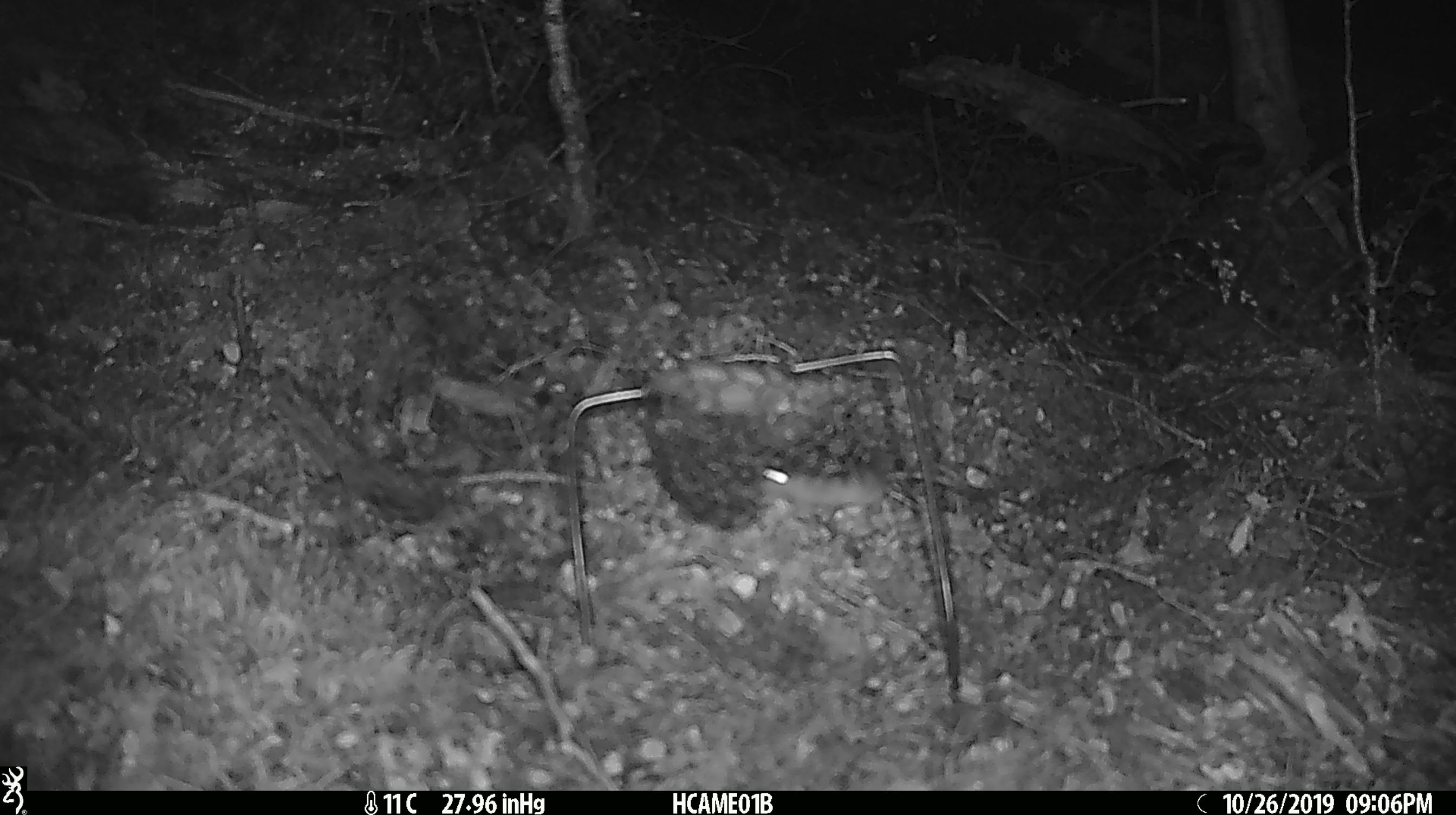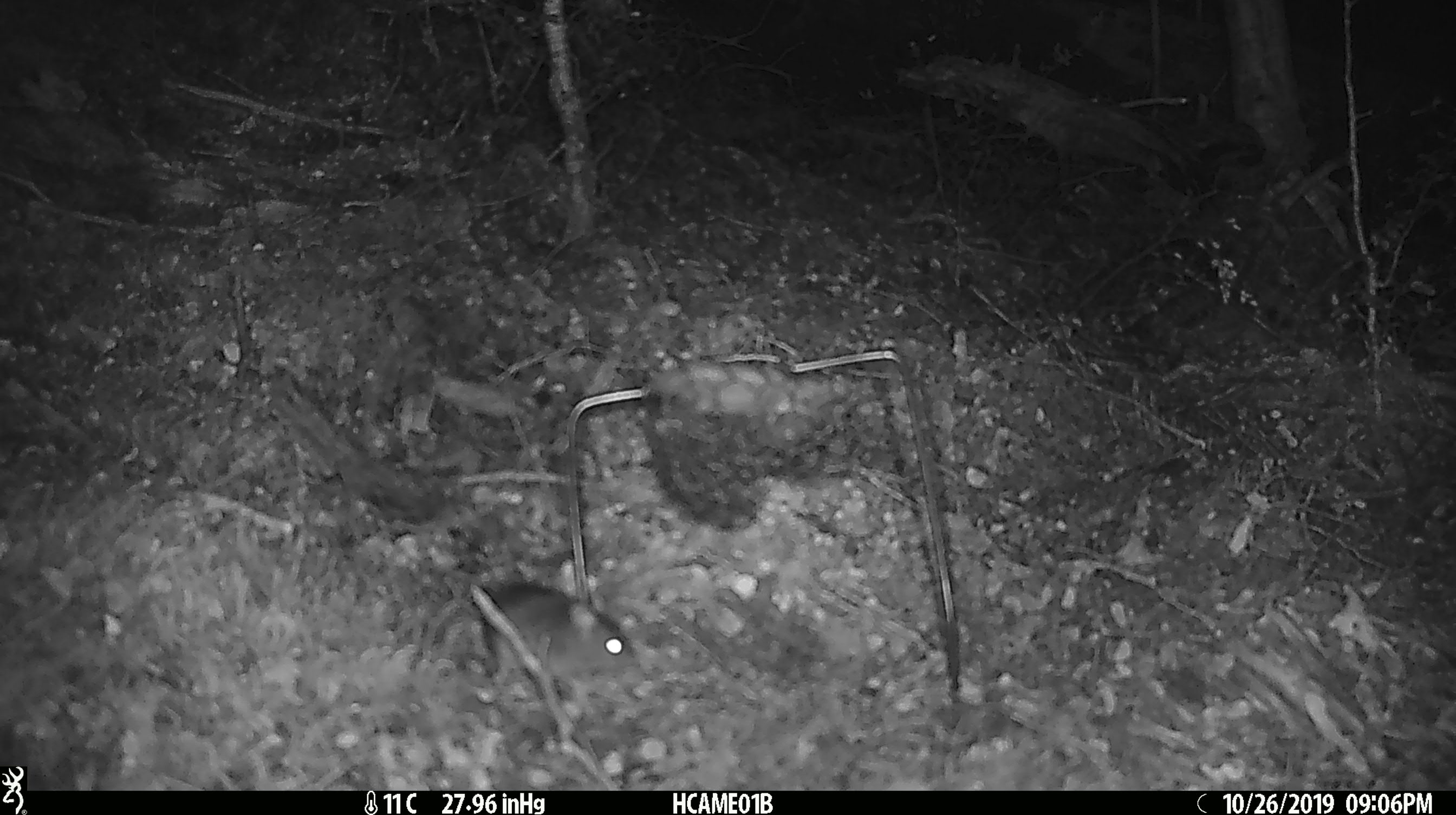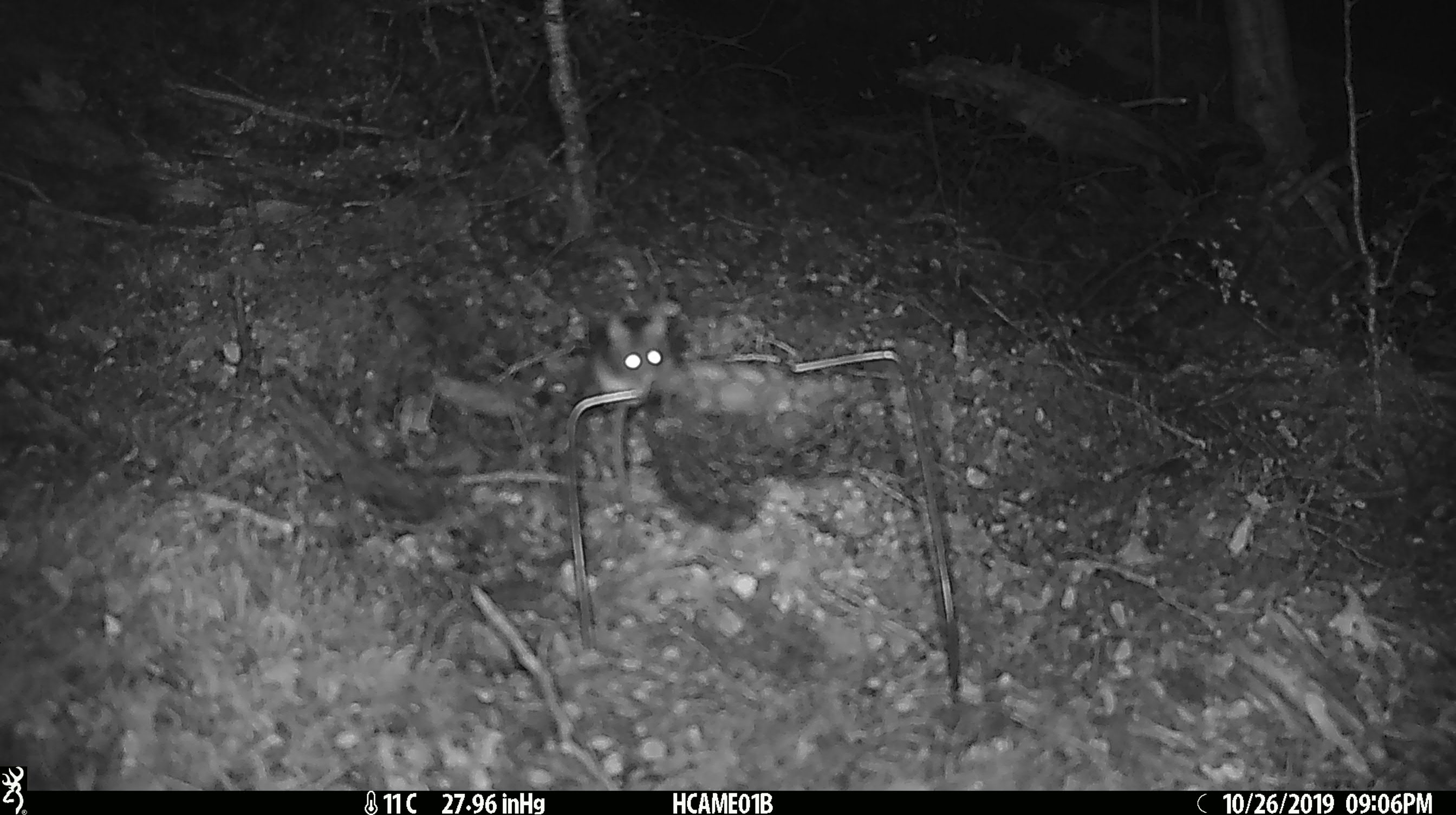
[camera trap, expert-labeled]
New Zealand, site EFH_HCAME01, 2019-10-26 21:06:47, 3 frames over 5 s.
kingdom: Animalia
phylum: Chordata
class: Mammalia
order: Rodentia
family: Muridae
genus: Mus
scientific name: Mus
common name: mouse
Mouse (Mus).